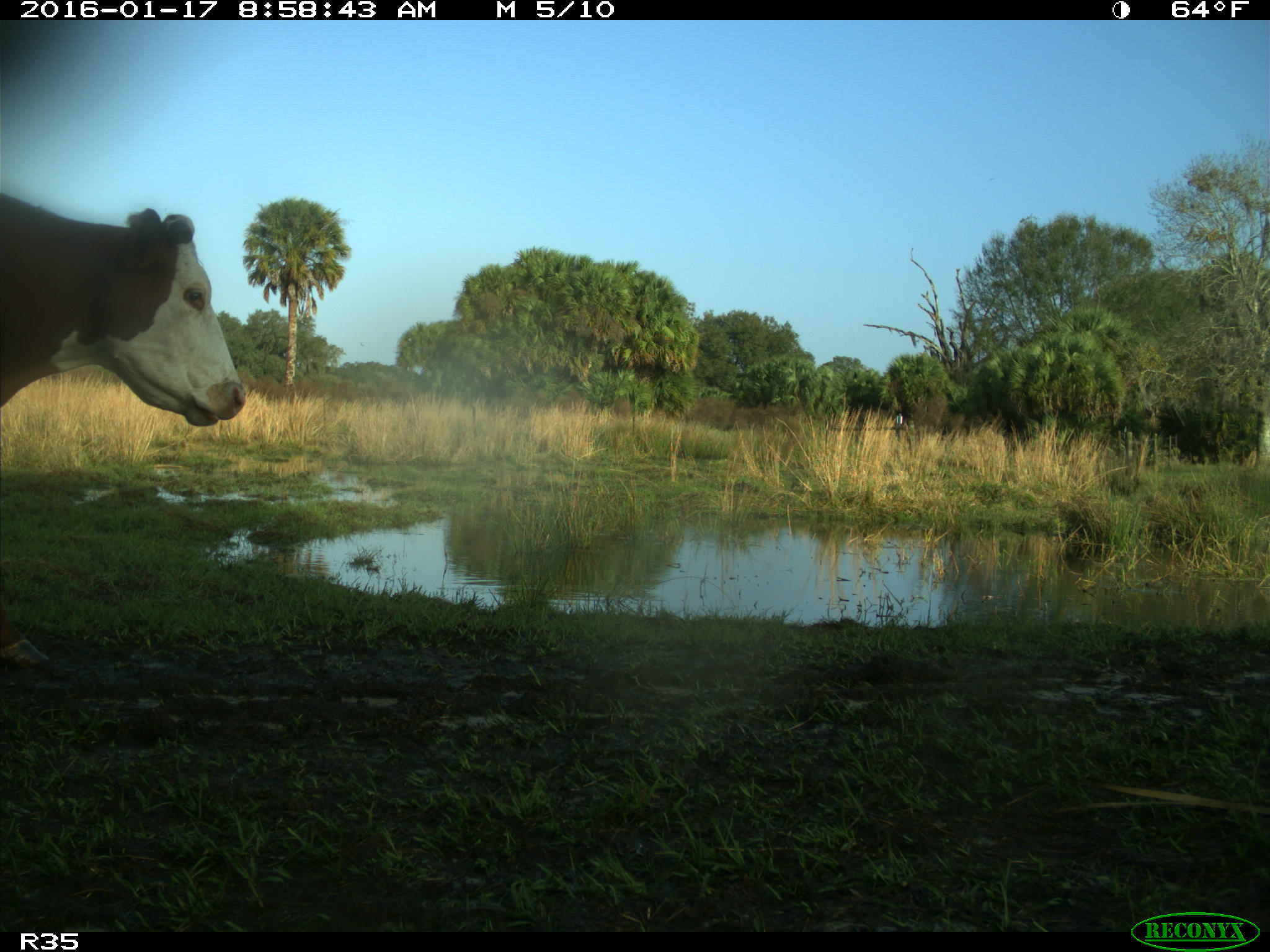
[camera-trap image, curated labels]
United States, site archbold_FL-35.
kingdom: Animalia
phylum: Chordata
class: Mammalia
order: Artiodactyla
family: Bovidae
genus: Bos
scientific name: Bos taurus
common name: domestic cow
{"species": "Bos taurus (domestic cow)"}